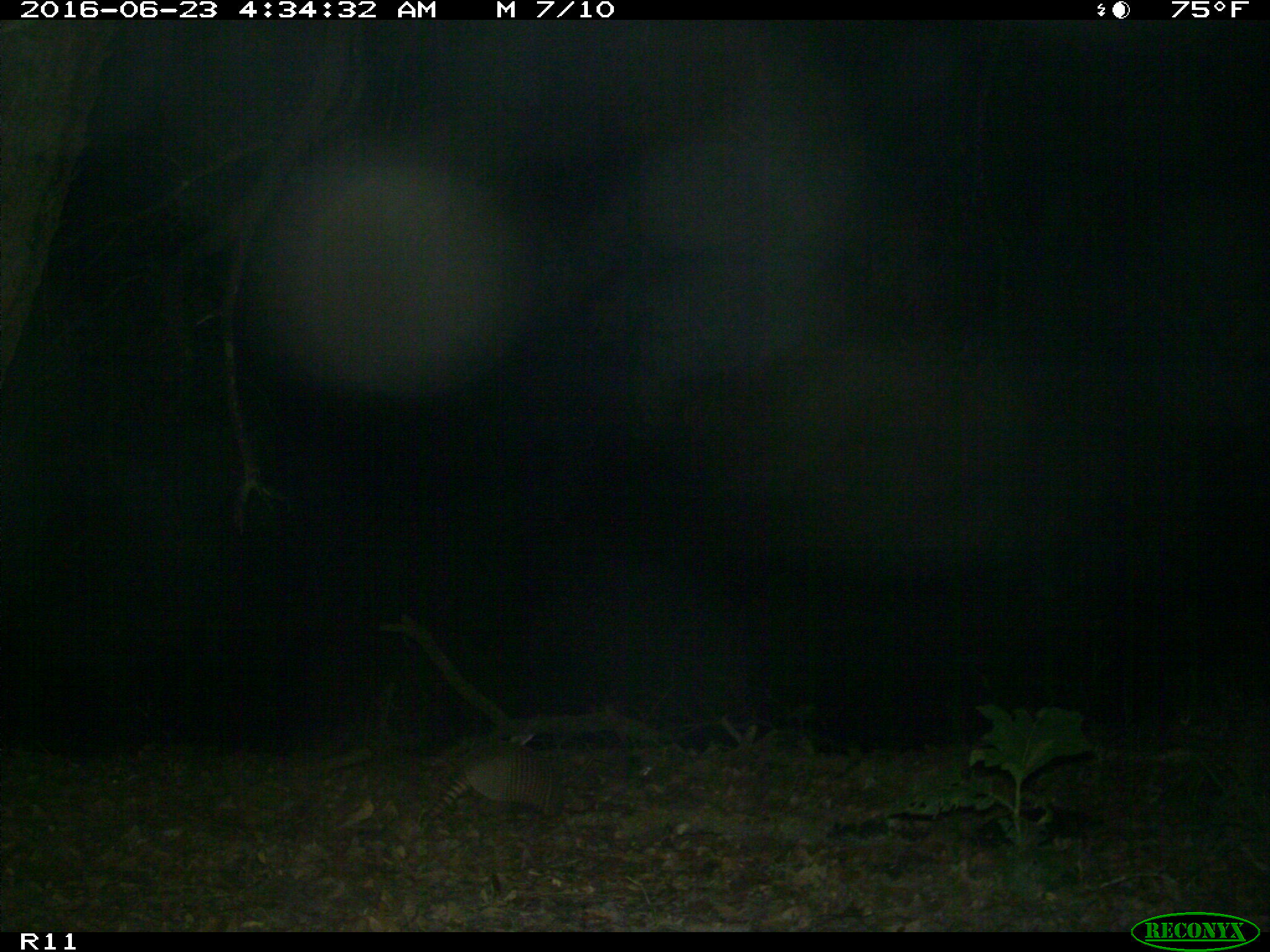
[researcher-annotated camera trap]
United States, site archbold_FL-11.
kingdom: Animalia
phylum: Chordata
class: Mammalia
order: Cingulata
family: Dasypodidae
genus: Dasypus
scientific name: Dasypus novemcinctus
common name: nine-banded armadillo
Dasypus novemcinctus (nine-banded armadillo).